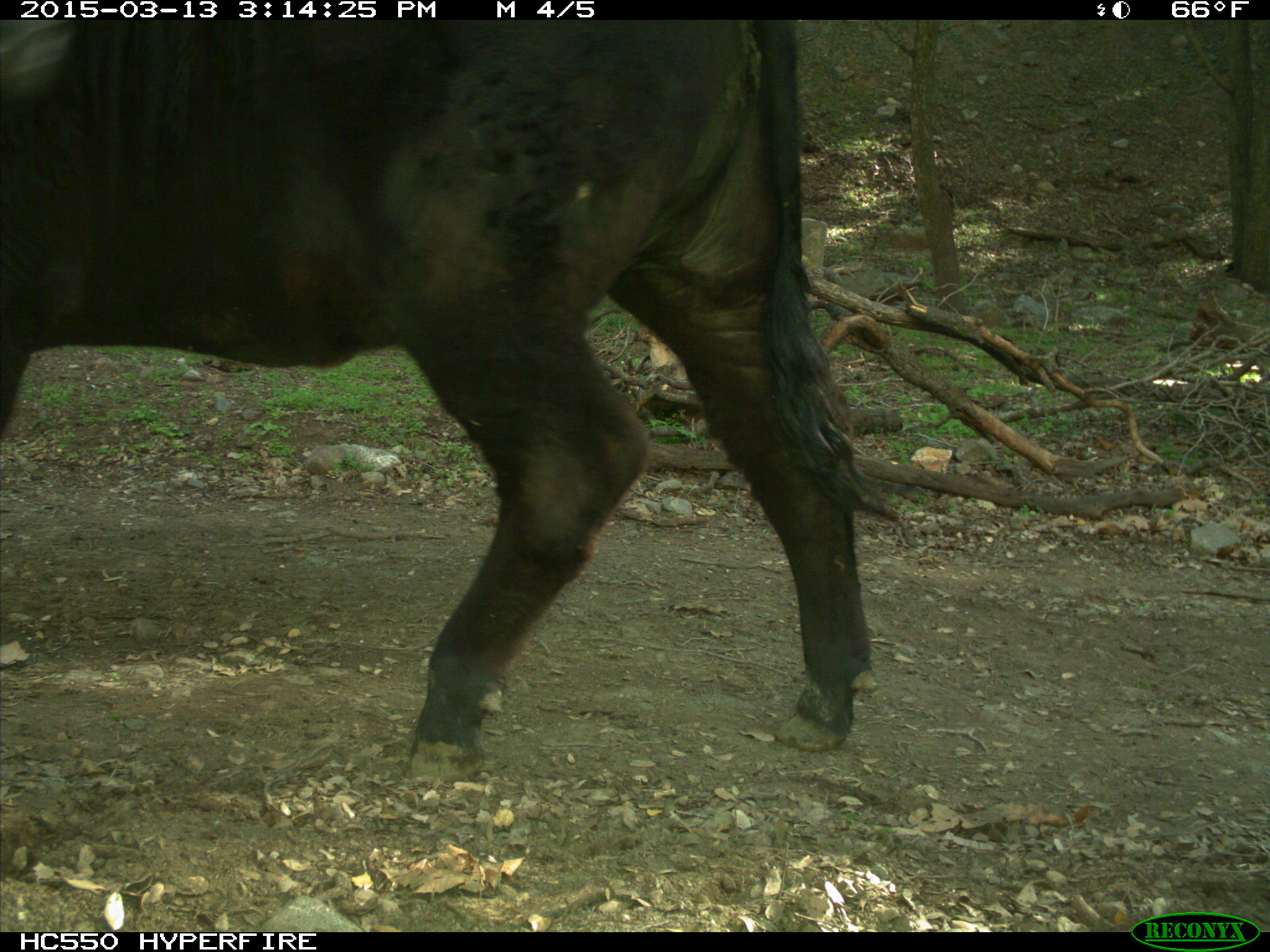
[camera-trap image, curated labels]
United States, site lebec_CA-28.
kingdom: Animalia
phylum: Chordata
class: Mammalia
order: Artiodactyla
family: Bovidae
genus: Bos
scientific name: Bos taurus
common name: domestic cow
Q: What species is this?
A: Bos taurus (domestic cow).